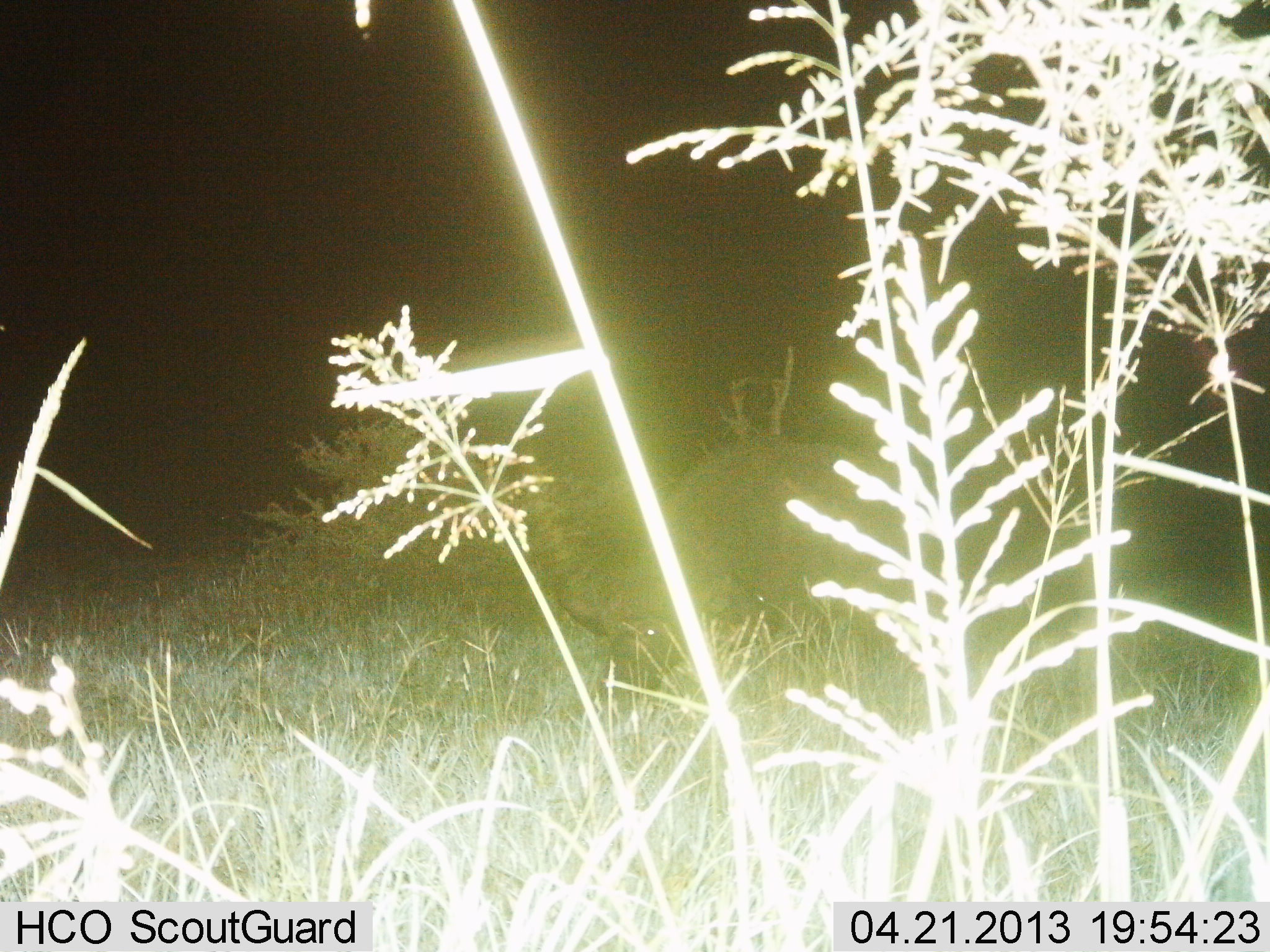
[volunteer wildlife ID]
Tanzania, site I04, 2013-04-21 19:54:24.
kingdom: Animalia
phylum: Chordata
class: Mammalia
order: Artiodactyla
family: Bovidae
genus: Syncerus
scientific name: Syncerus caffer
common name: cape buffalo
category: buffalo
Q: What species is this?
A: Buffalo (cape buffalo) (Syncerus caffer).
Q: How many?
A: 1.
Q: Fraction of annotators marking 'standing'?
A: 43%.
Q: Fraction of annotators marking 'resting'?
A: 0%.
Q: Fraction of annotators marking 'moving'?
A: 0%.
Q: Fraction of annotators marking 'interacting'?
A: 0%.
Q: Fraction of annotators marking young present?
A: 0%.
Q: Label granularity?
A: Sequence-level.